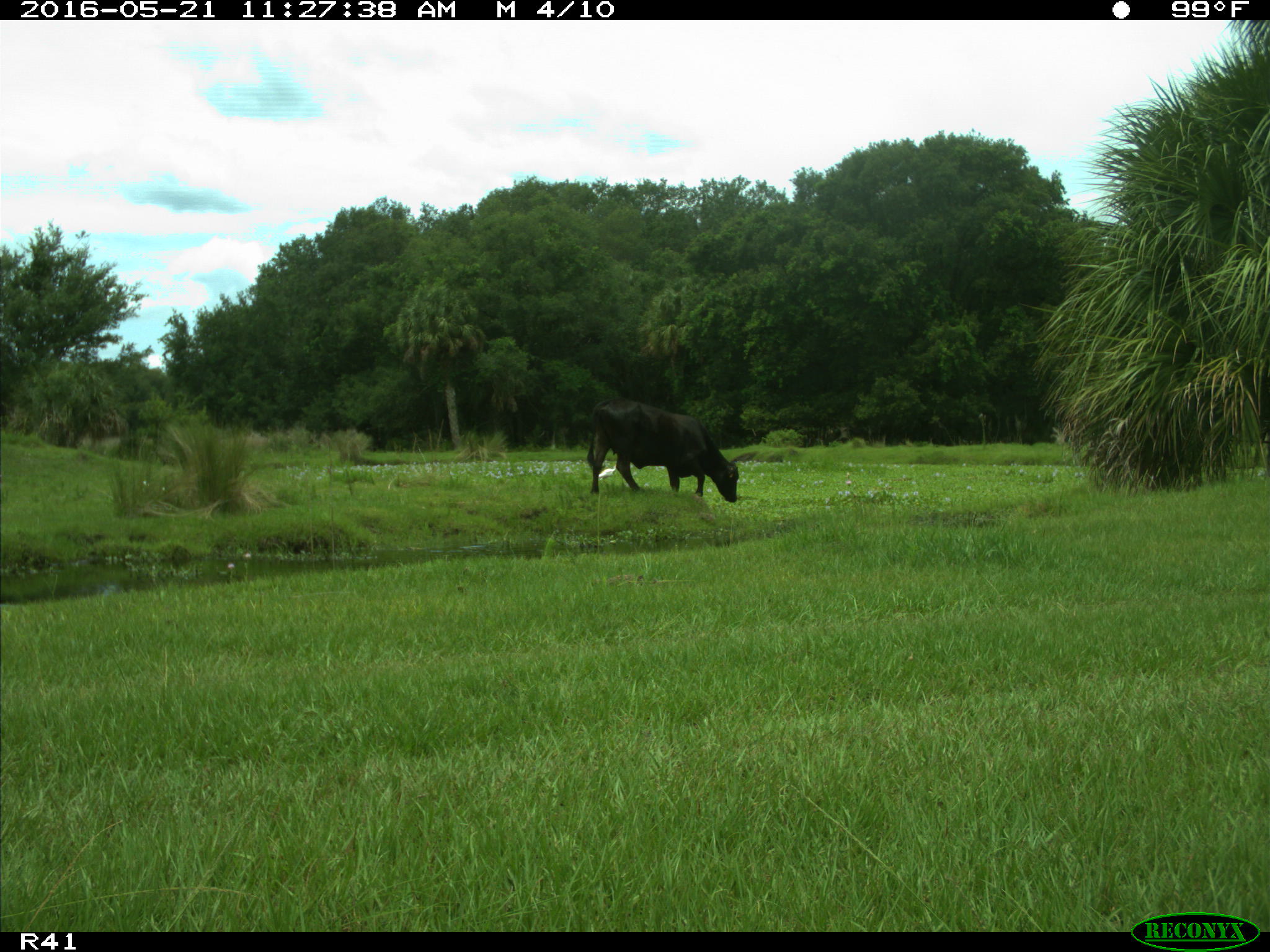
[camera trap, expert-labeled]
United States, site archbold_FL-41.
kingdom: Animalia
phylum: Chordata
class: Mammalia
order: Artiodactyla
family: Bovidae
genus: Bos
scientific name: Bos taurus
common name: domestic cow